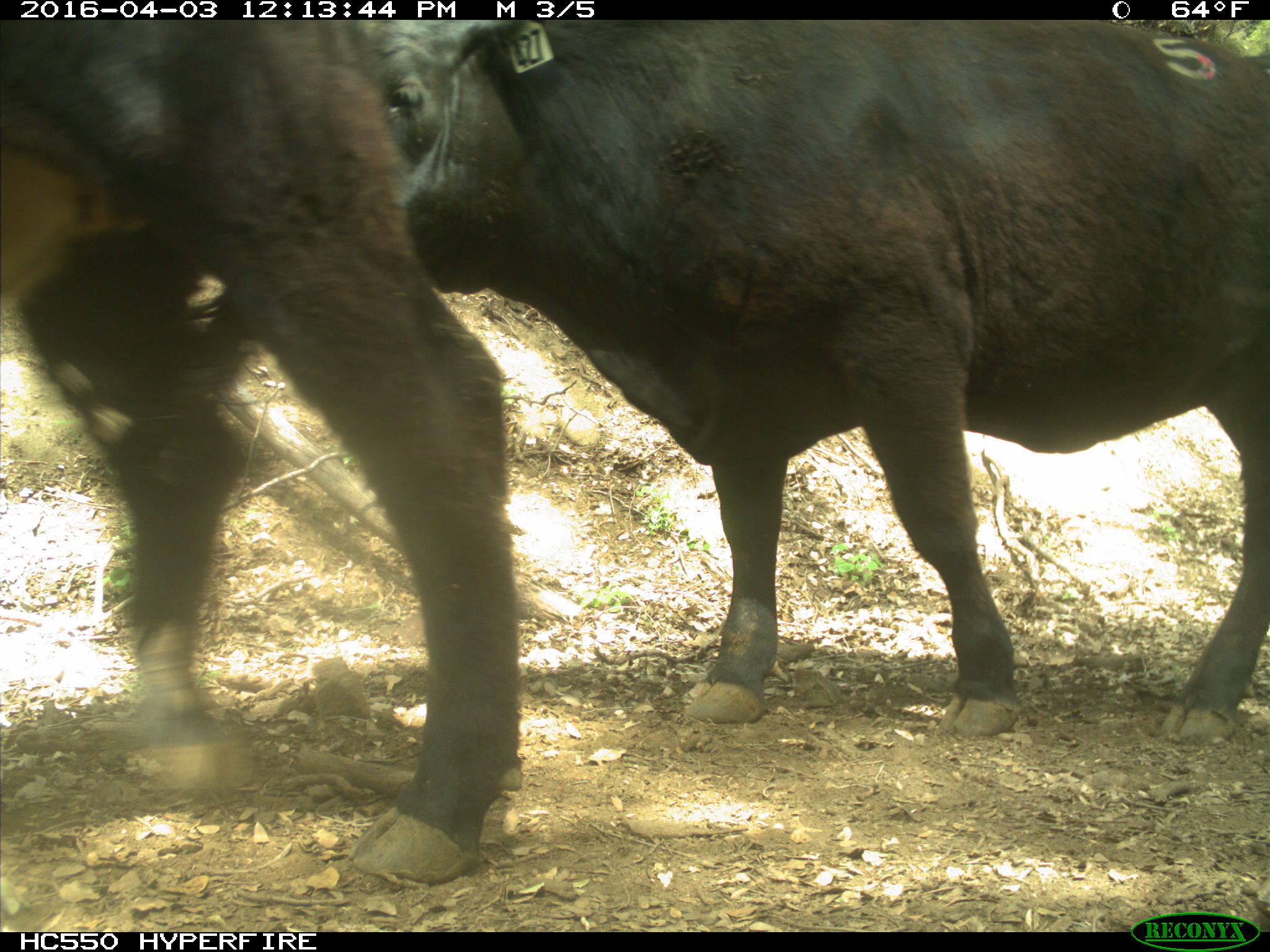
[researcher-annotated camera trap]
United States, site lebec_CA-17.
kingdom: Animalia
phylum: Chordata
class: Mammalia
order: Artiodactyla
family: Bovidae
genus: Bos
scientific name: Bos taurus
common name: domestic cow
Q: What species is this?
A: Bos taurus (domestic cow).